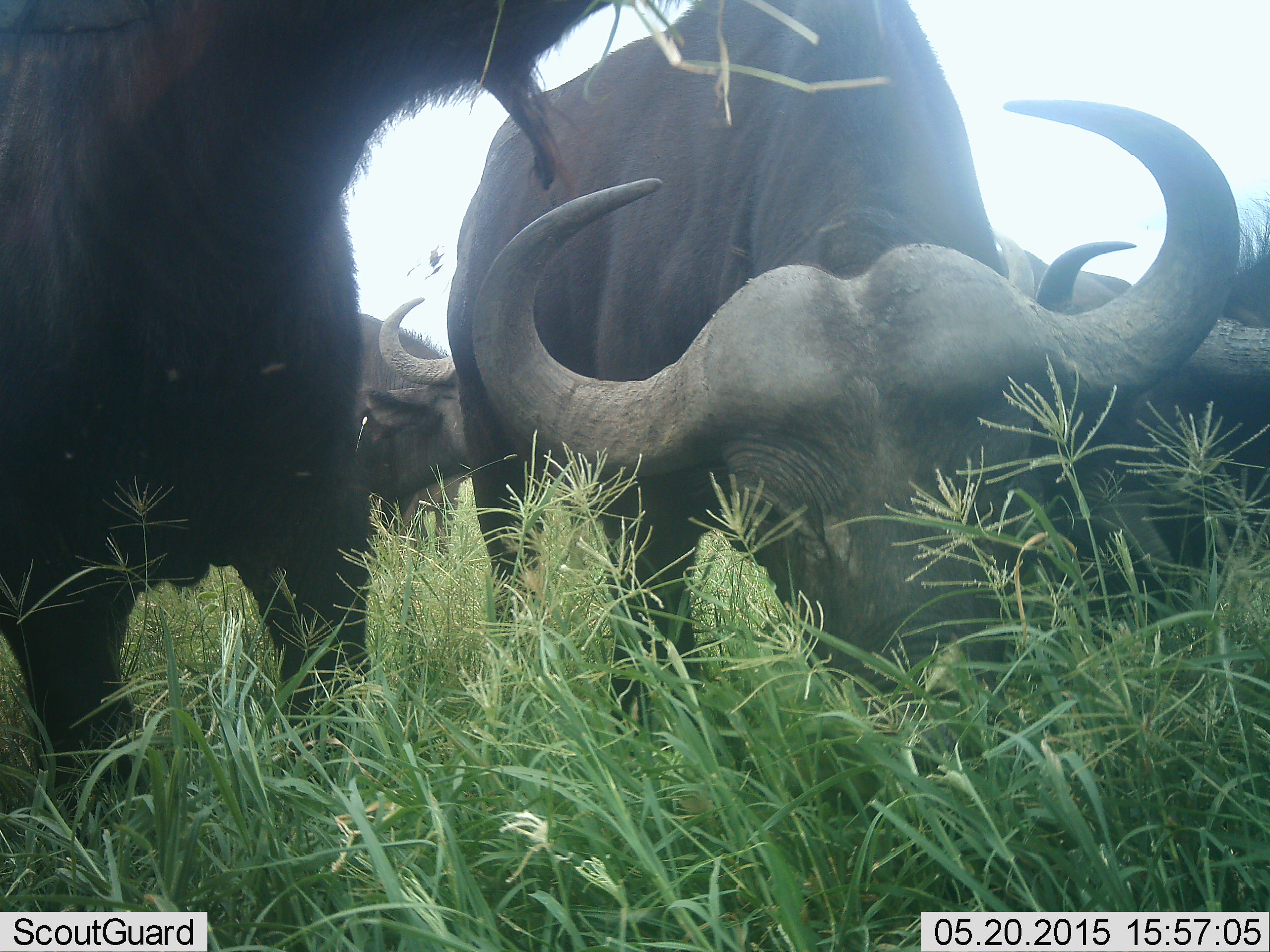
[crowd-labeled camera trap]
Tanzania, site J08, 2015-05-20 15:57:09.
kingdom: Animalia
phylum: Chordata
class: Mammalia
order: Artiodactyla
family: Bovidae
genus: Syncerus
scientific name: Syncerus caffer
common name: cape buffalo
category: buffalo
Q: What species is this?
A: Buffalo (cape buffalo) (Syncerus caffer).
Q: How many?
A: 4.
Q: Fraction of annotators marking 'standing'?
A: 70%.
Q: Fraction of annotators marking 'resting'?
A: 0%.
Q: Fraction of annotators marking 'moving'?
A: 0%.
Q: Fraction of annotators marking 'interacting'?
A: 0%.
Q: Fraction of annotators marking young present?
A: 0%.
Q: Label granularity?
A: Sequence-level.